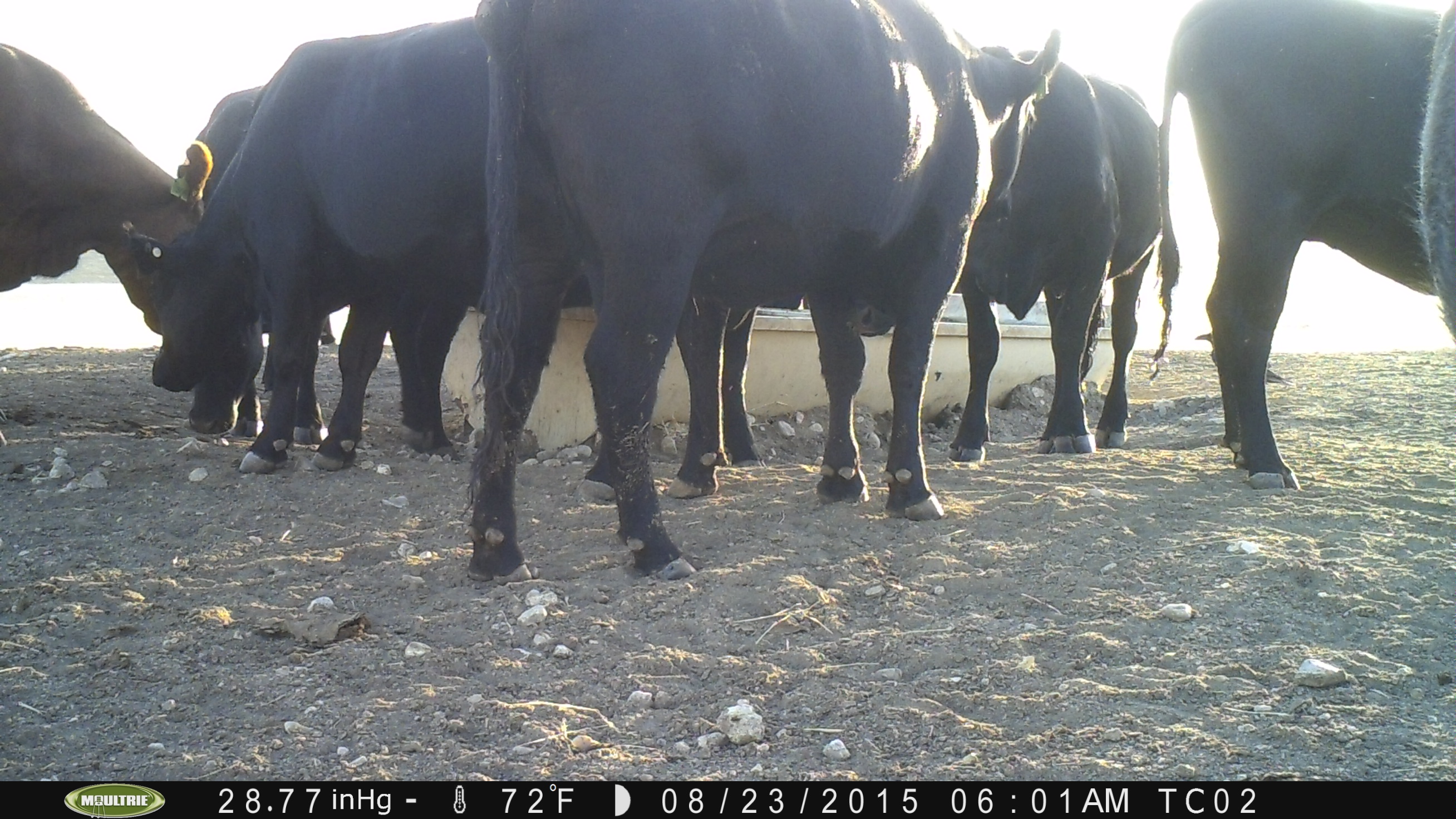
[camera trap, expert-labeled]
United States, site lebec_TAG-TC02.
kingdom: Animalia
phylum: Chordata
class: Mammalia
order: Artiodactyla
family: Bovidae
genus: Bos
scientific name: Bos taurus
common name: domestic cow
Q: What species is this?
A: Bos taurus (domestic cow).